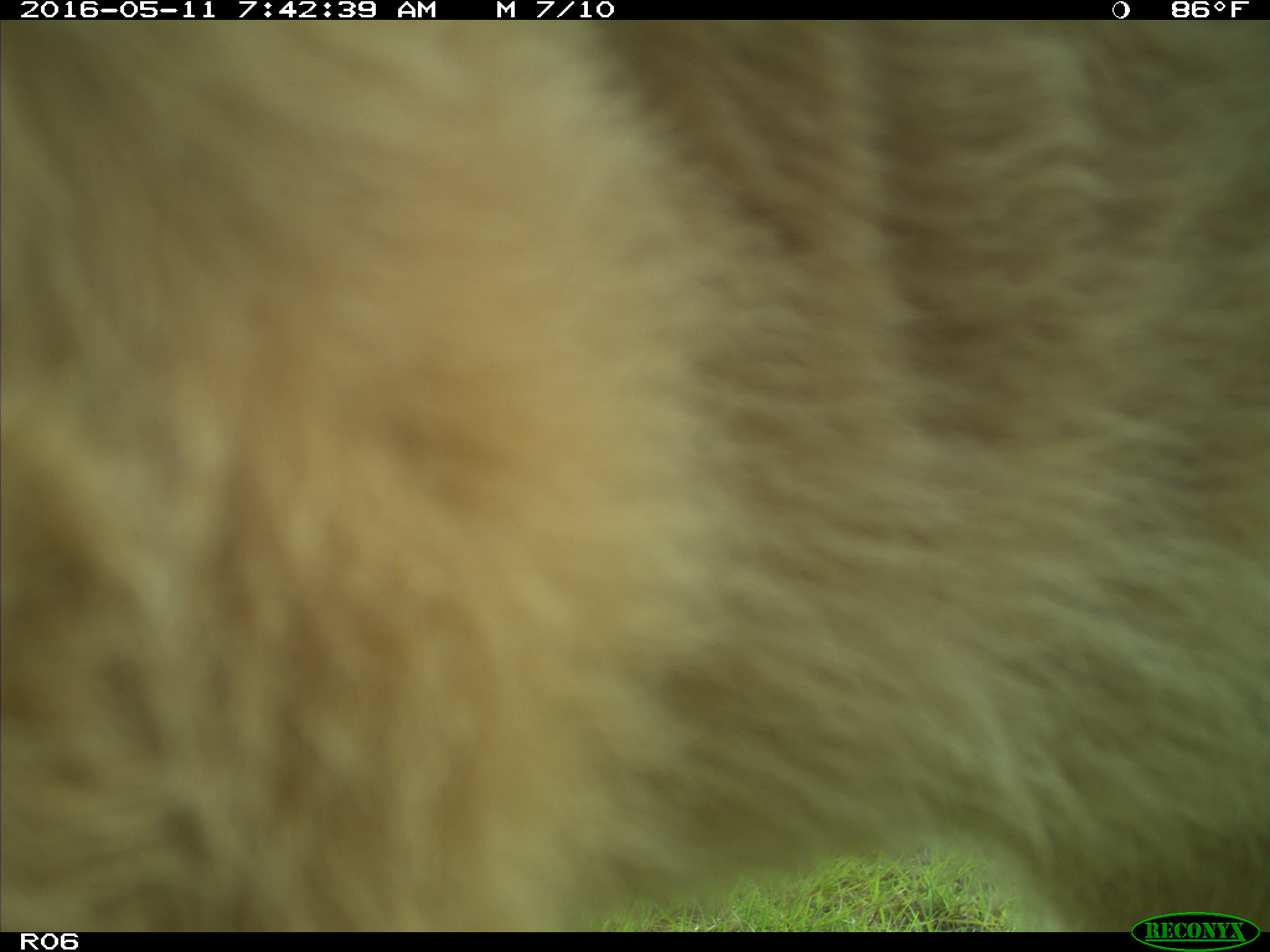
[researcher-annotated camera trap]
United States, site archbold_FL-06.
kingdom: Animalia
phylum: Chordata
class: Mammalia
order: Artiodactyla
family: Bovidae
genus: Bos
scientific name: Bos taurus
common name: domestic cow